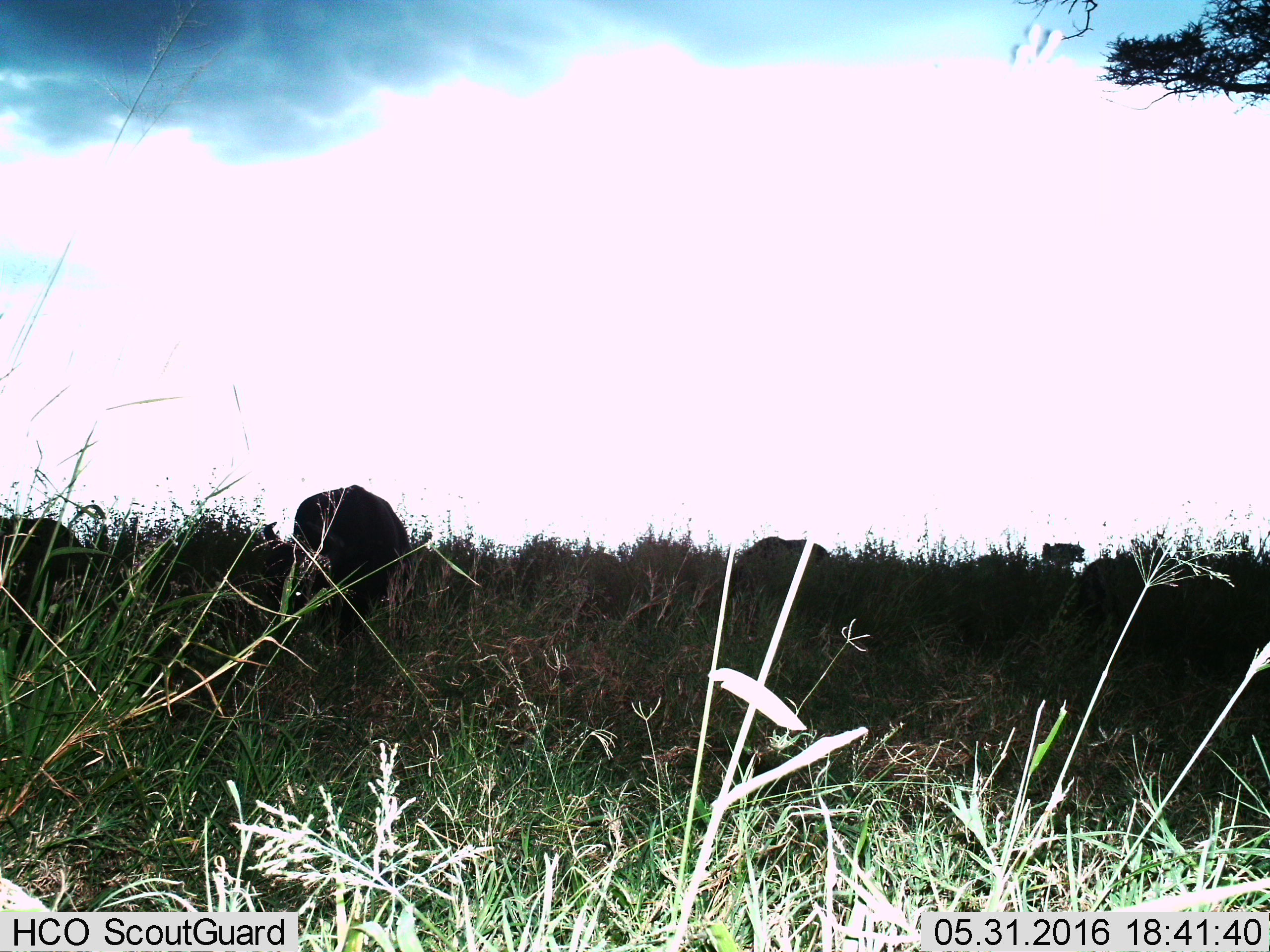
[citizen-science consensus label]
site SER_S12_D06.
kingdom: Animalia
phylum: Chordata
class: Mammalia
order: Artiodactyla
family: Bovidae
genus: Syncerus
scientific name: Syncerus caffer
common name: african buffalo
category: buffalo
Buffalo (african buffalo) (Syncerus caffer), count 3. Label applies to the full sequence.